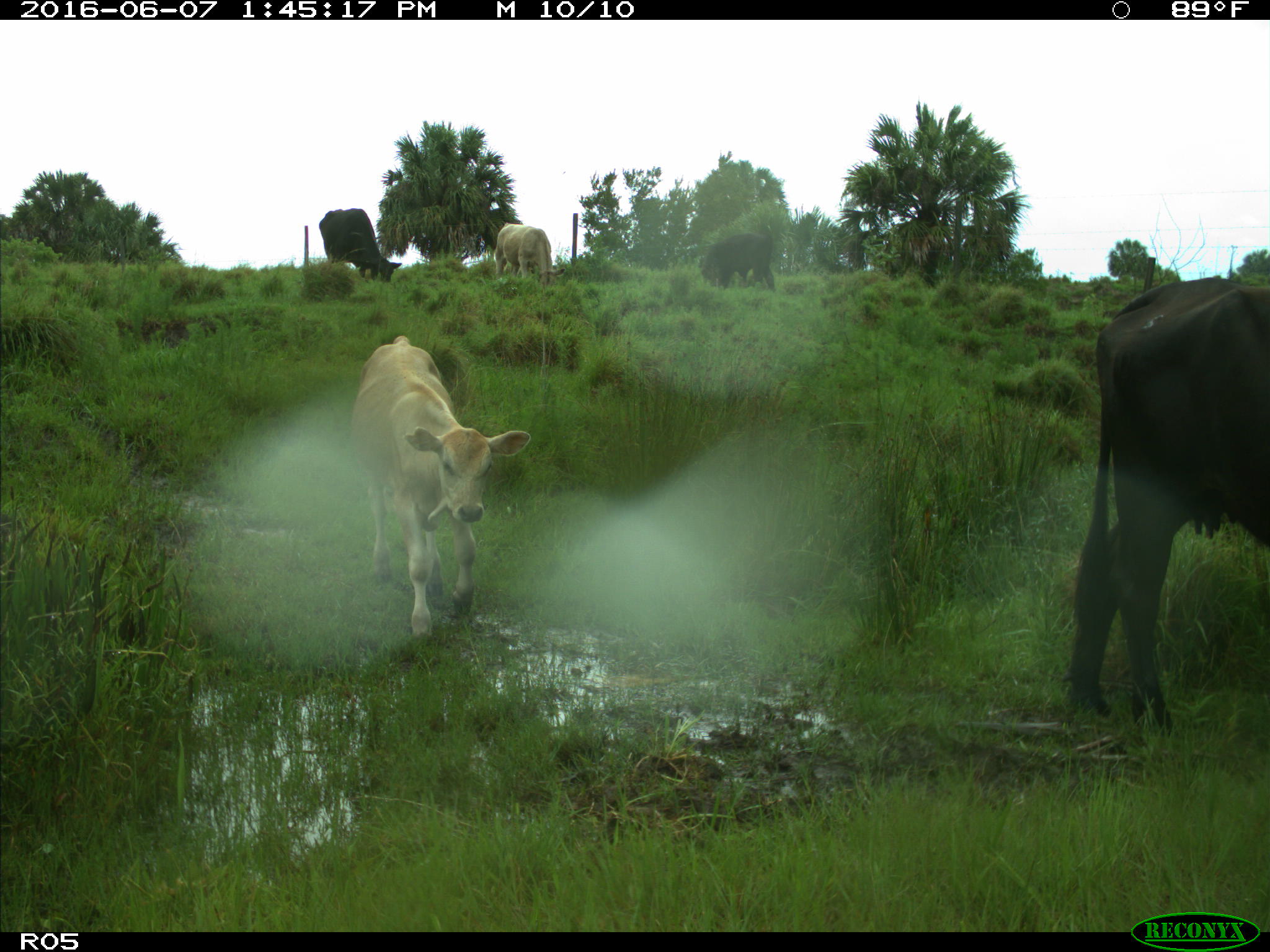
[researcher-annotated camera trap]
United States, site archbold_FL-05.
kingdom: Animalia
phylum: Chordata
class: Mammalia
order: Artiodactyla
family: Bovidae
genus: Bos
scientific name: Bos taurus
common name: domestic cow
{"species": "Bos taurus (domestic cow)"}